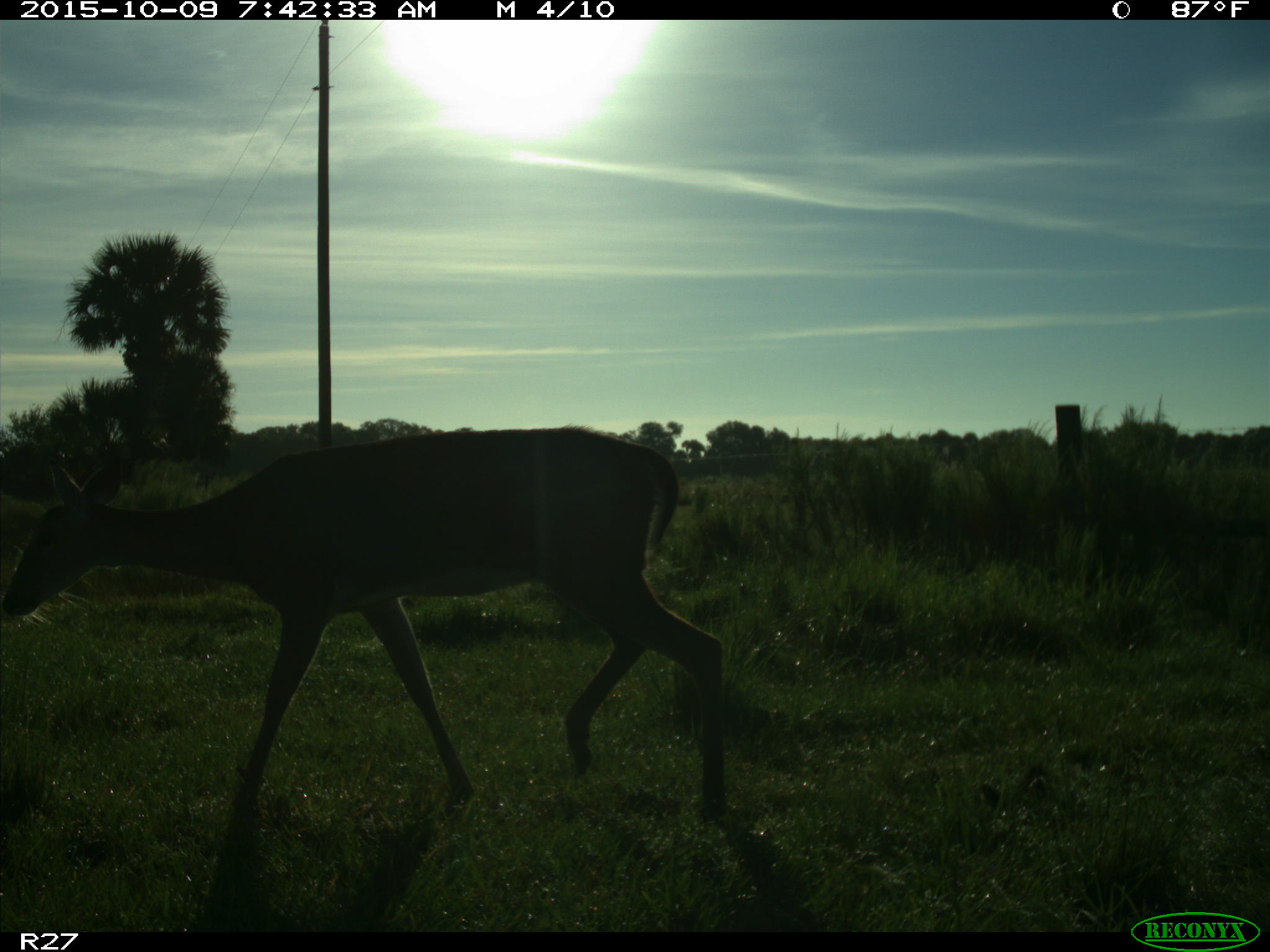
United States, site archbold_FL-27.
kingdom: Animalia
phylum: Chordata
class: Mammalia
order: Artiodactyla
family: Cervidae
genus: Odocoileus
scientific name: Odocoileus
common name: deer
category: unidentified deer